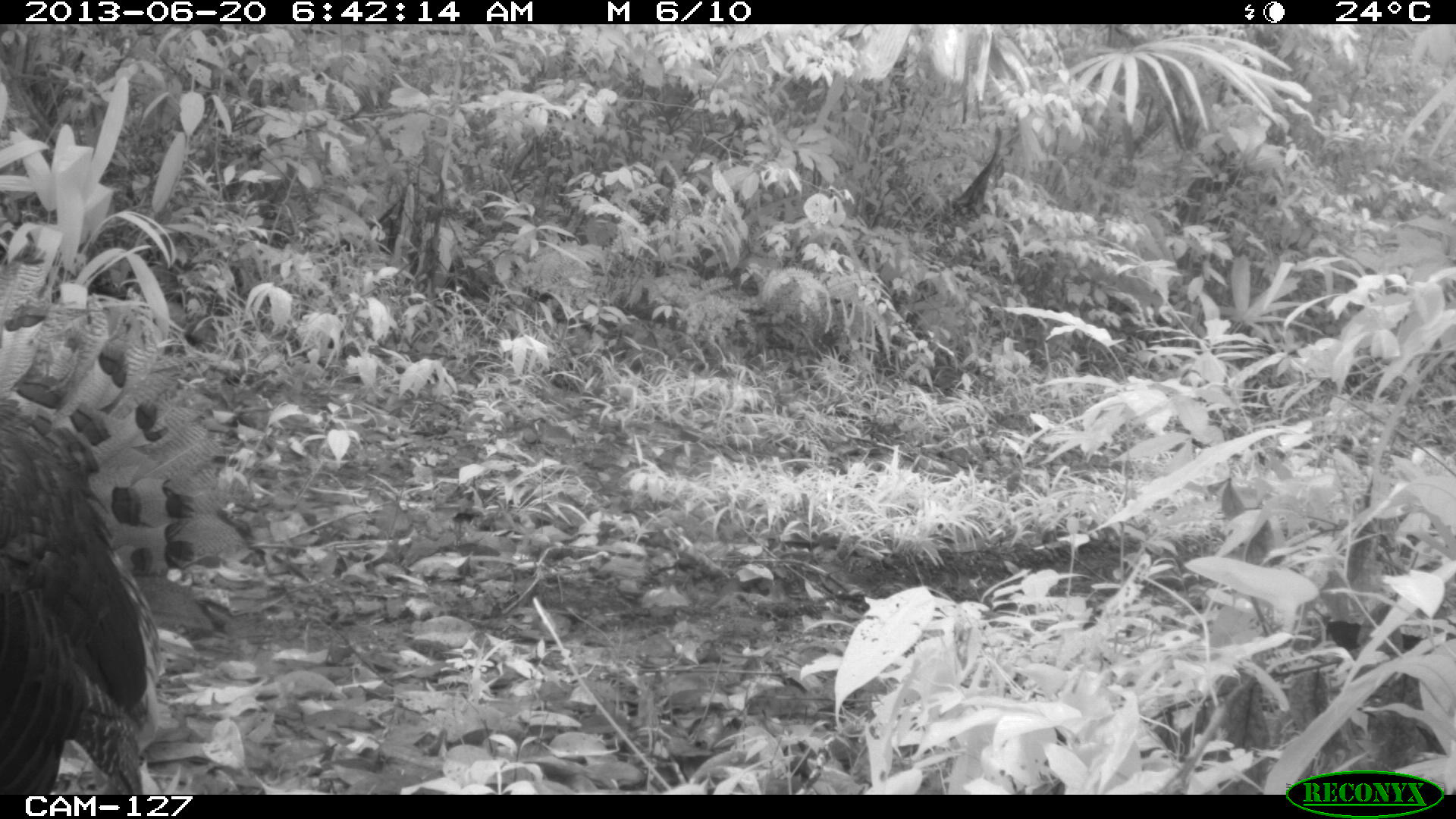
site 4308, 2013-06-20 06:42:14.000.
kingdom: Animalia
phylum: Chordata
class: Aves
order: Galliformes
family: Phasianidae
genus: Meleagris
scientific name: Meleagris ocellata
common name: ocellated turkey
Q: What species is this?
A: Meleagris ocellata (ocellated turkey).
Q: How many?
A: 1.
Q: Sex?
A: Female.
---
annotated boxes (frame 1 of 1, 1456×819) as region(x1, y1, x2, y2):
meleagris ocellata: region(0, 240, 254, 794)